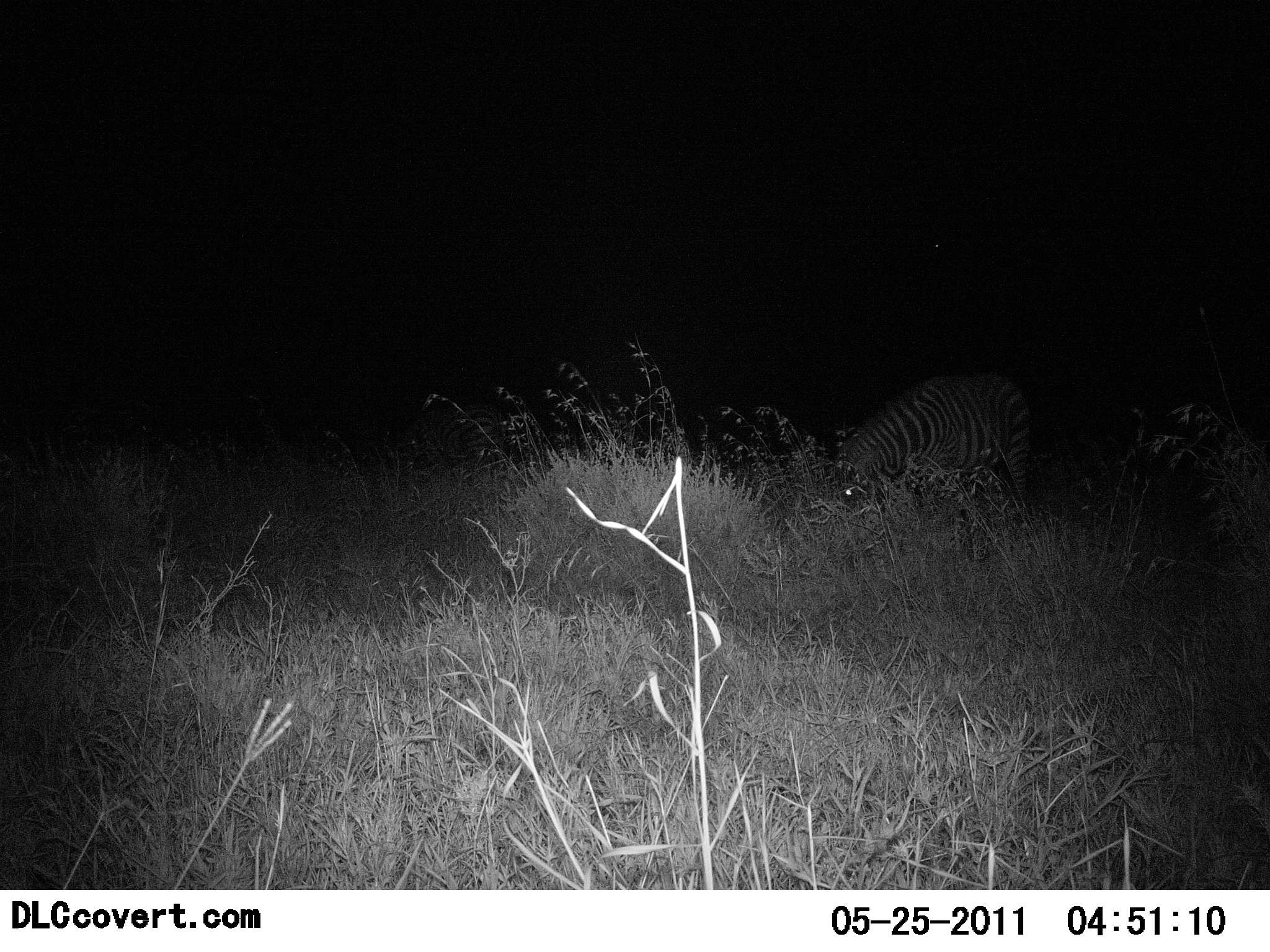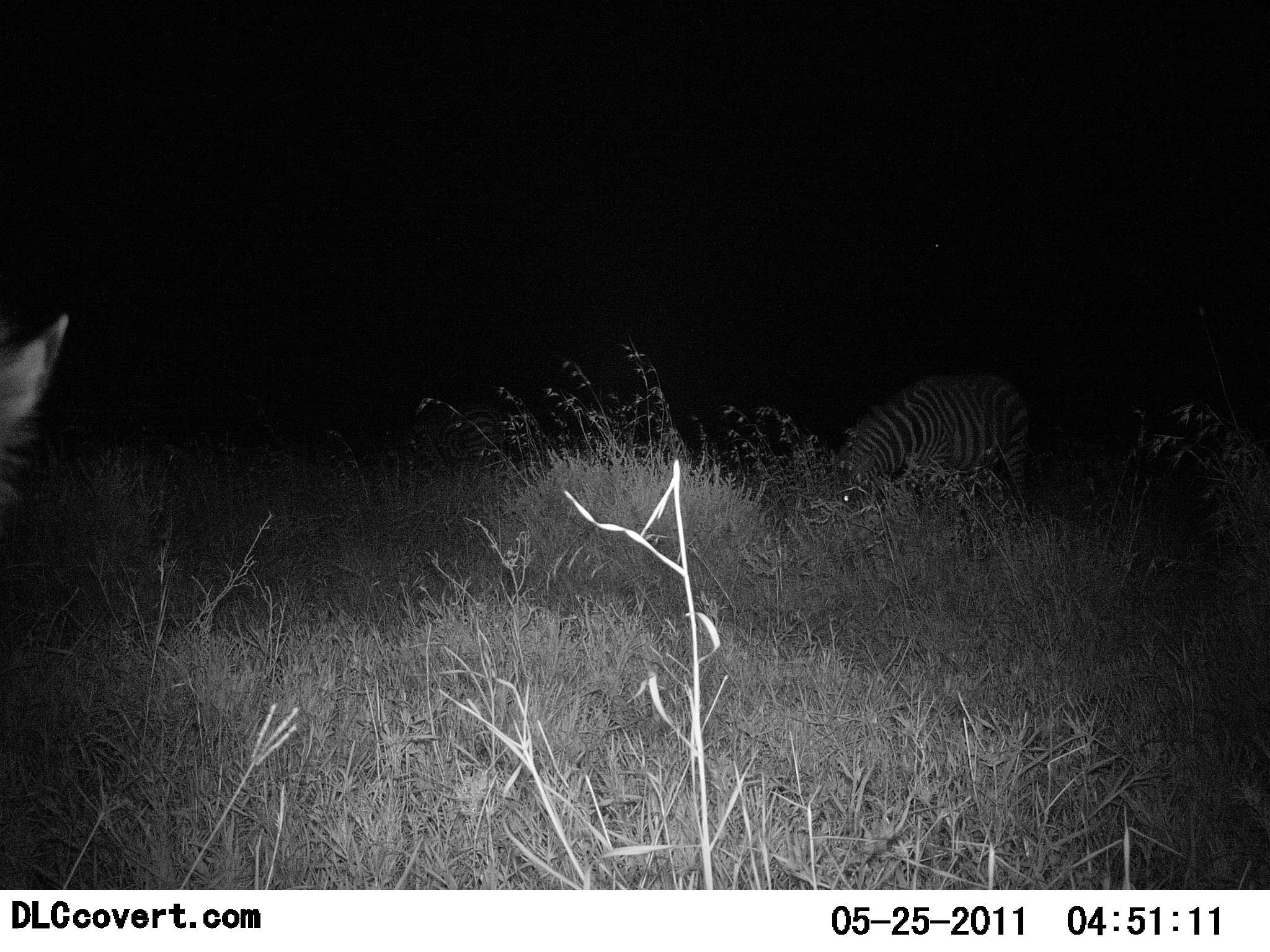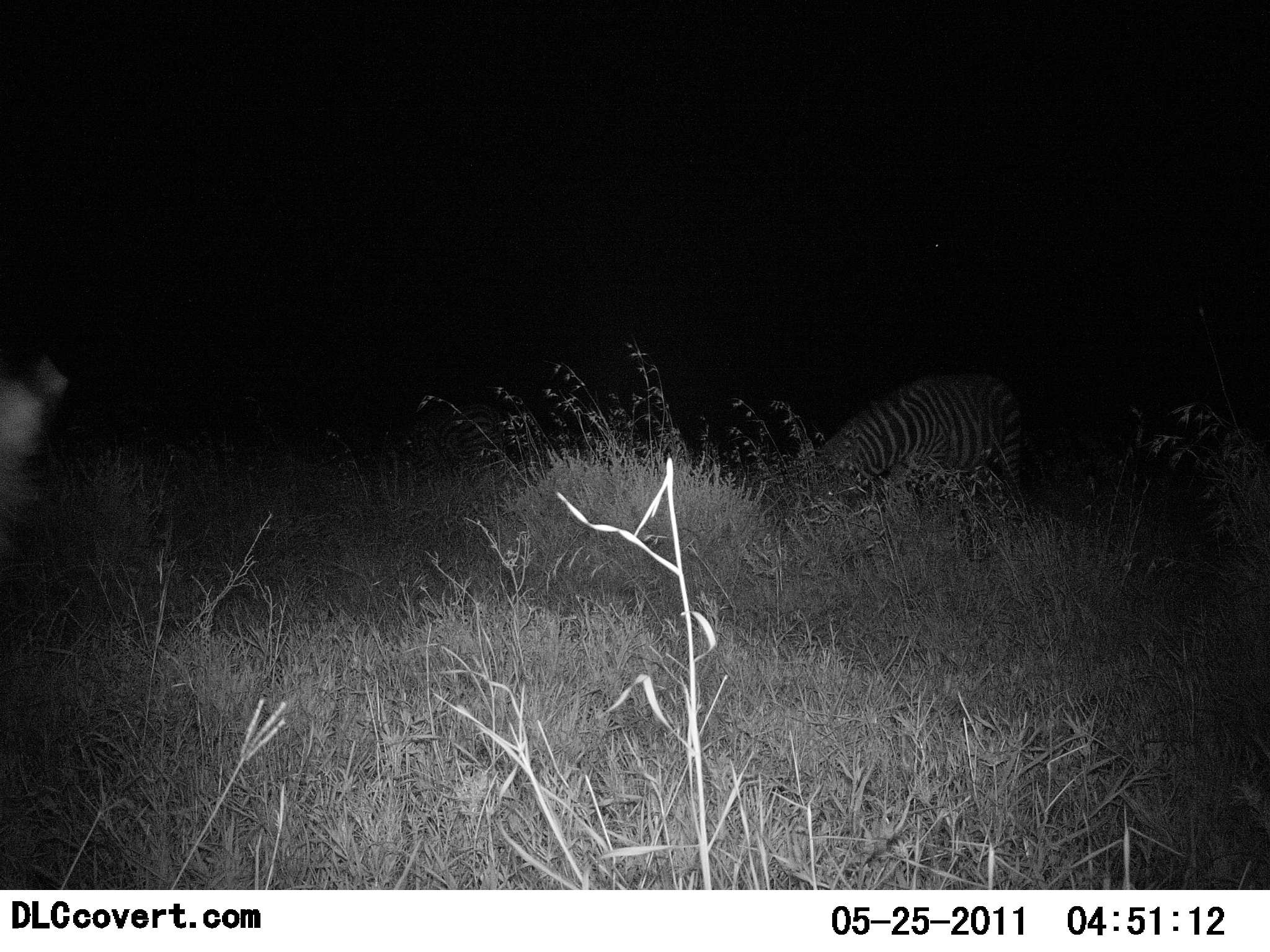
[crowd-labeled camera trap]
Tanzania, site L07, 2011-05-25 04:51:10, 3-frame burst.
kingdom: Animalia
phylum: Chordata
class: Mammalia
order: Perissodactyla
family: Equidae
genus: Equus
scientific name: Equus quagga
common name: plains zebra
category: zebra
Zebra (plains zebra) (Equus quagga), count 2. Behavior (volunteer vote fractions): standing 50%, resting 0%, moving 8%, interacting 0%. Young present (vote fraction): 0%. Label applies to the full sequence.